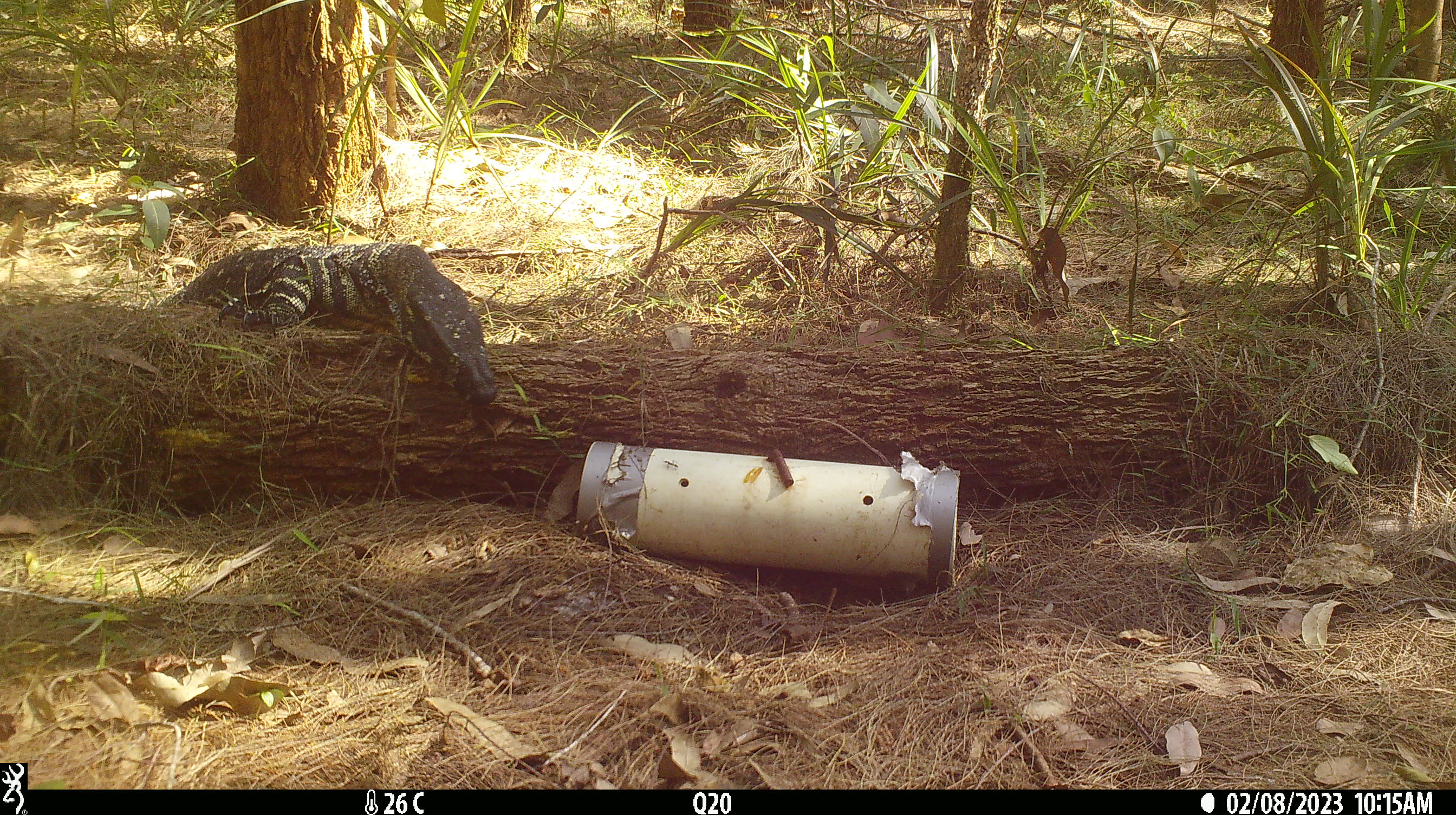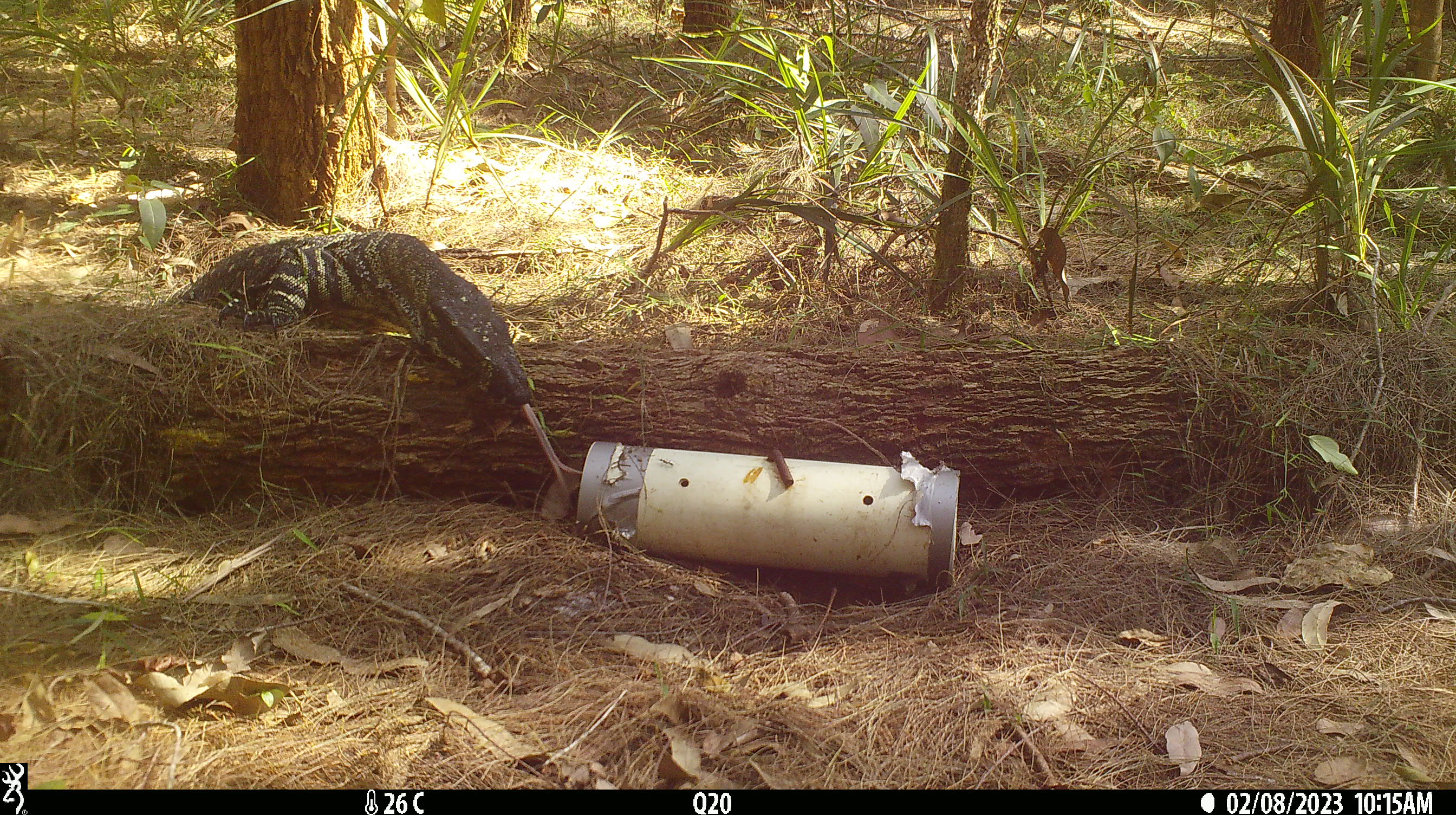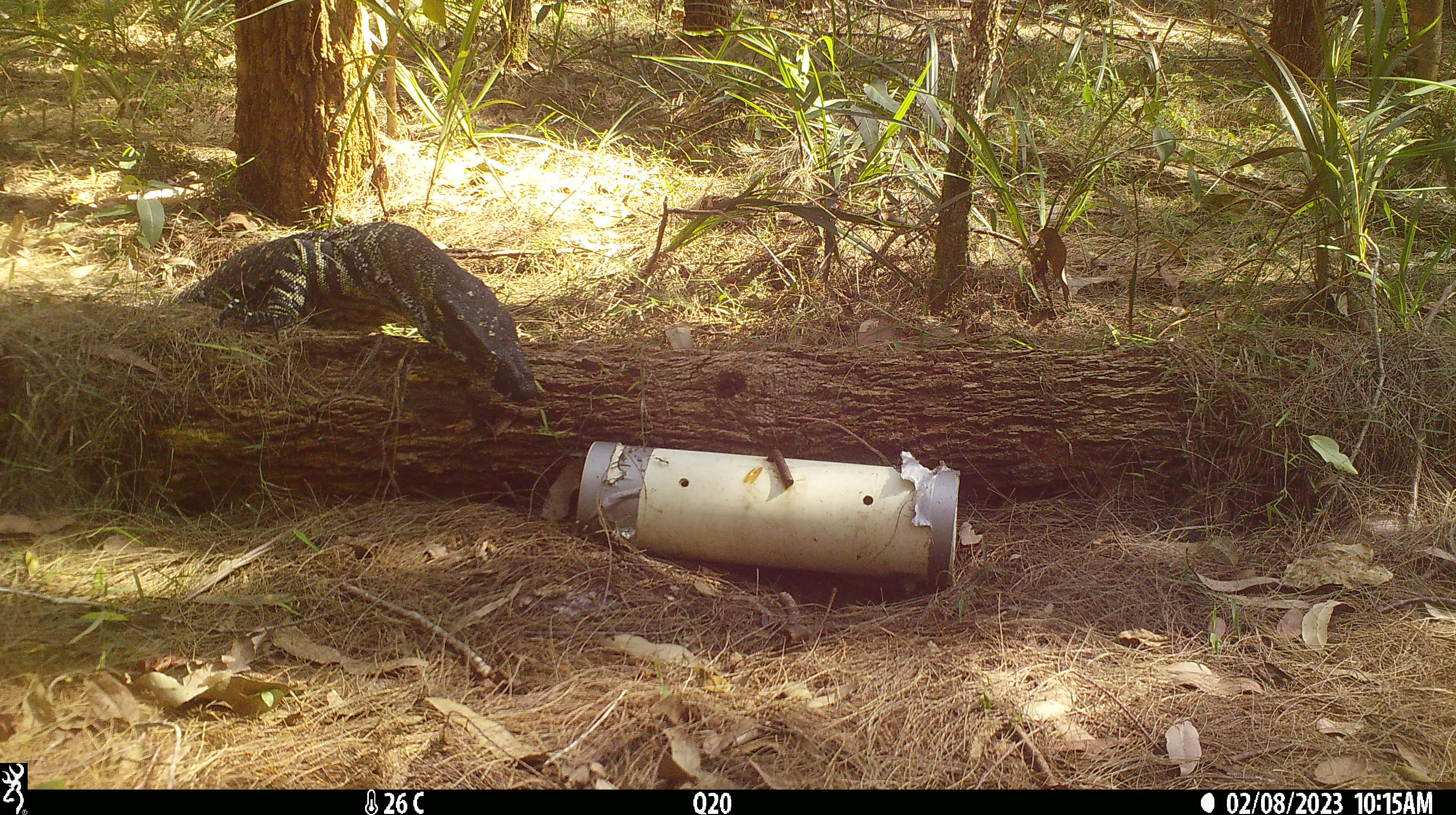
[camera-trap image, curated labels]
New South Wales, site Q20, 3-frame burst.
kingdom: Animalia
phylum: Chordata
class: Reptilia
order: Squamata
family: Varanidae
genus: Varanus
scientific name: Varanus varius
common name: lace monitor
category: goanna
Goanna (lace monitor) (Varanus varius).